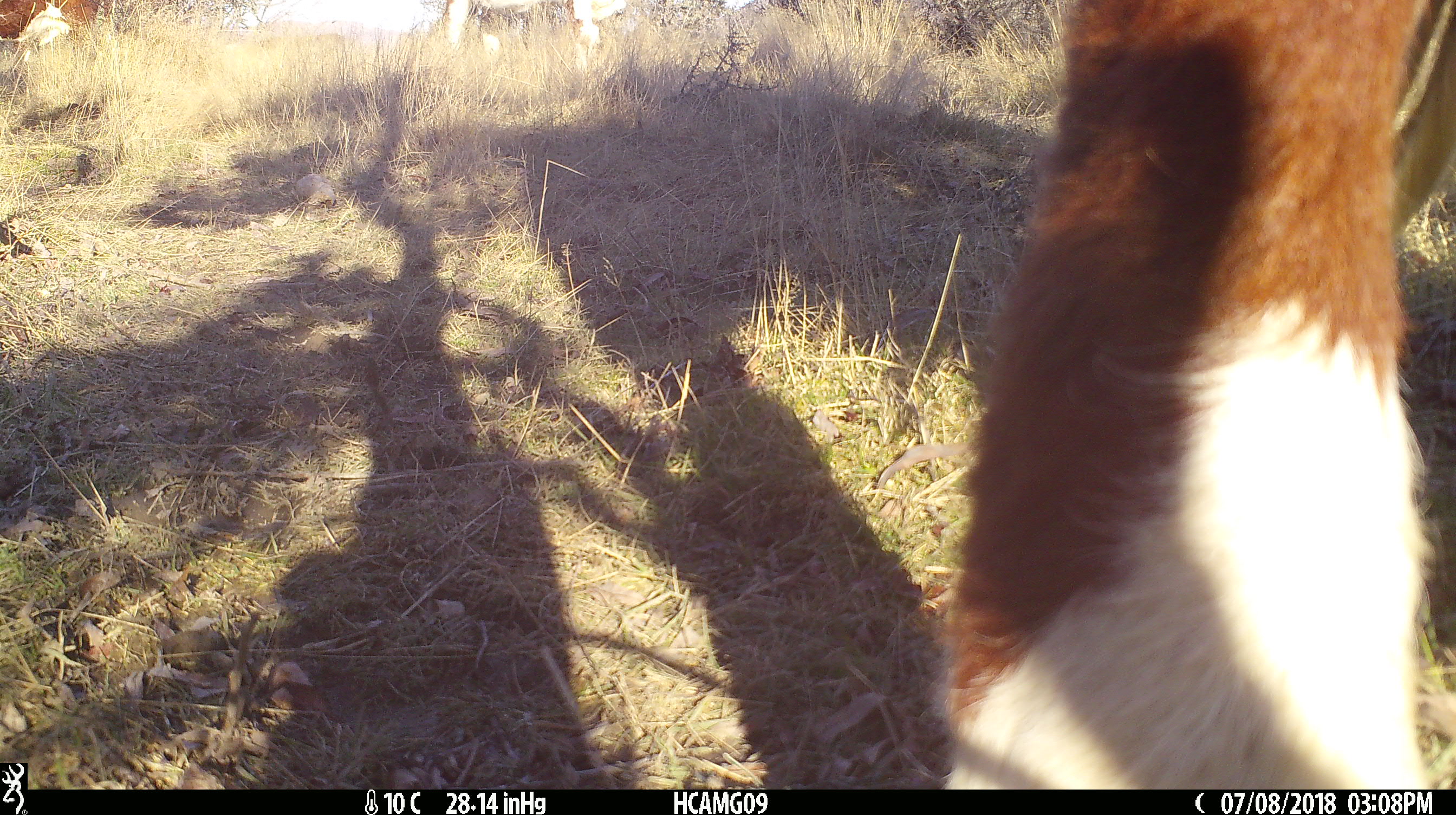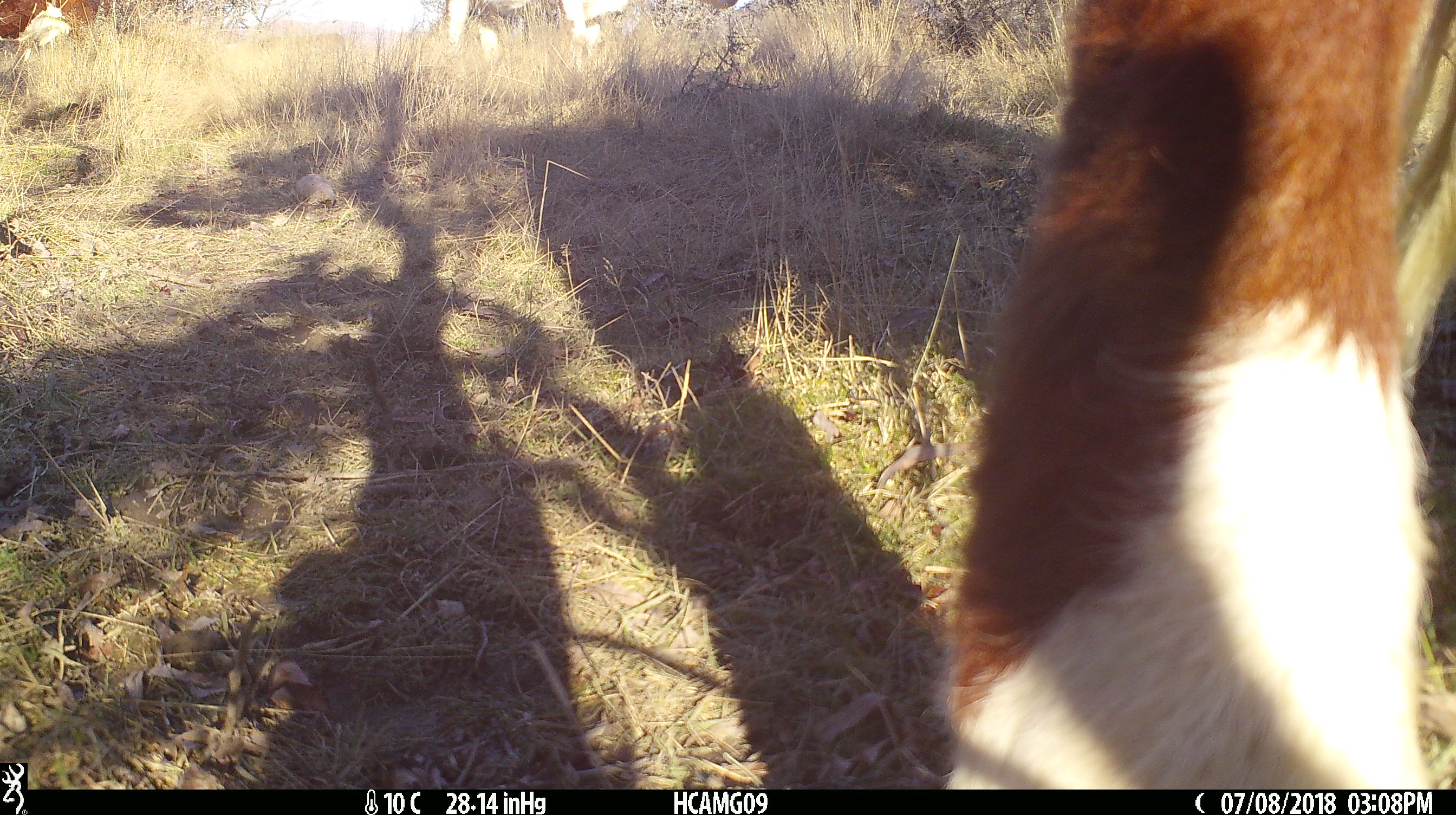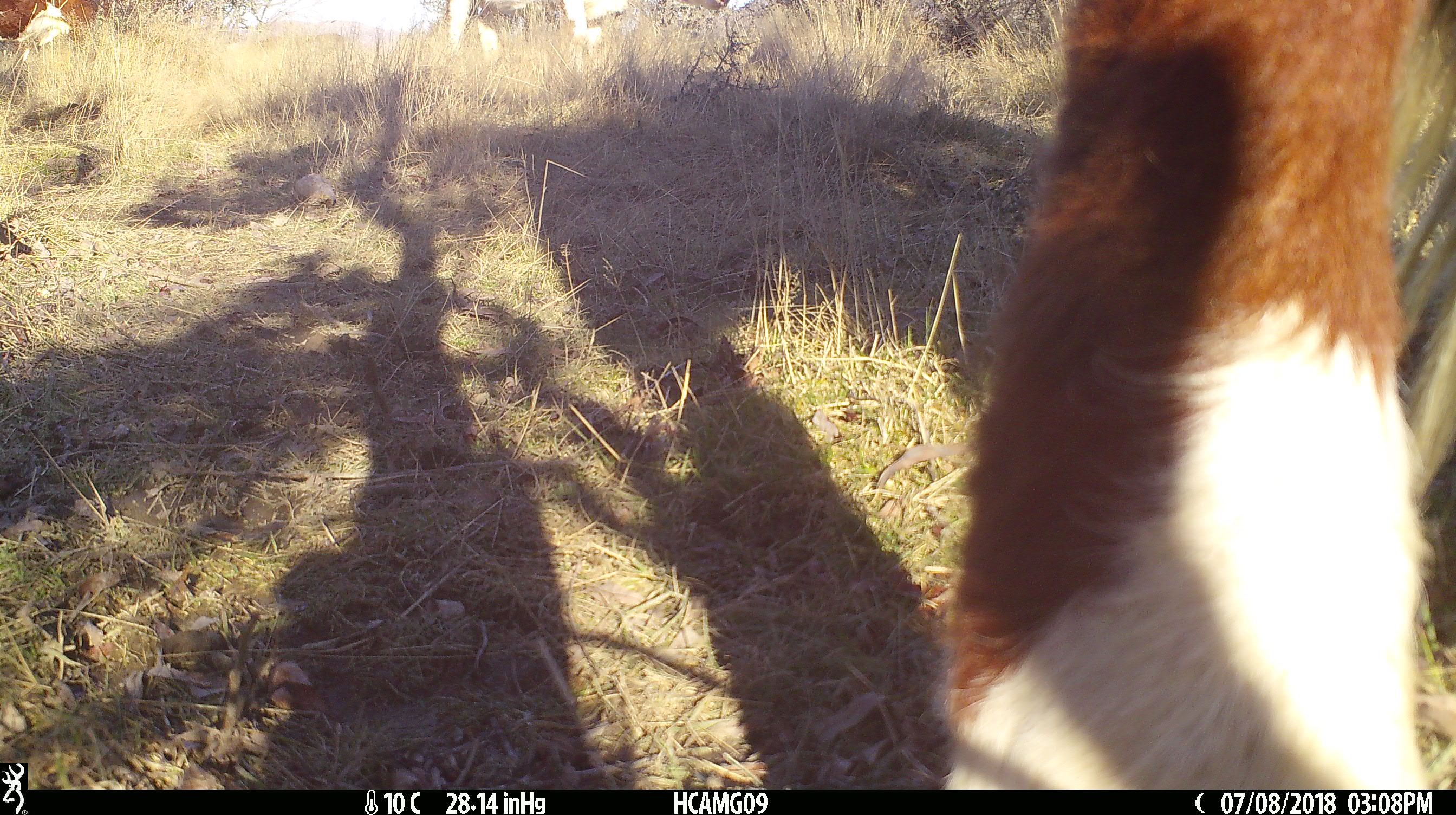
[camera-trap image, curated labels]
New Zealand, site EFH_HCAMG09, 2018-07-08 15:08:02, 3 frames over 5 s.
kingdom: Animalia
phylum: Chordata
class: Mammalia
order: Artiodactyla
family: Bovidae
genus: Bos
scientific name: Bos taurus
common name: domestic cow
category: cow